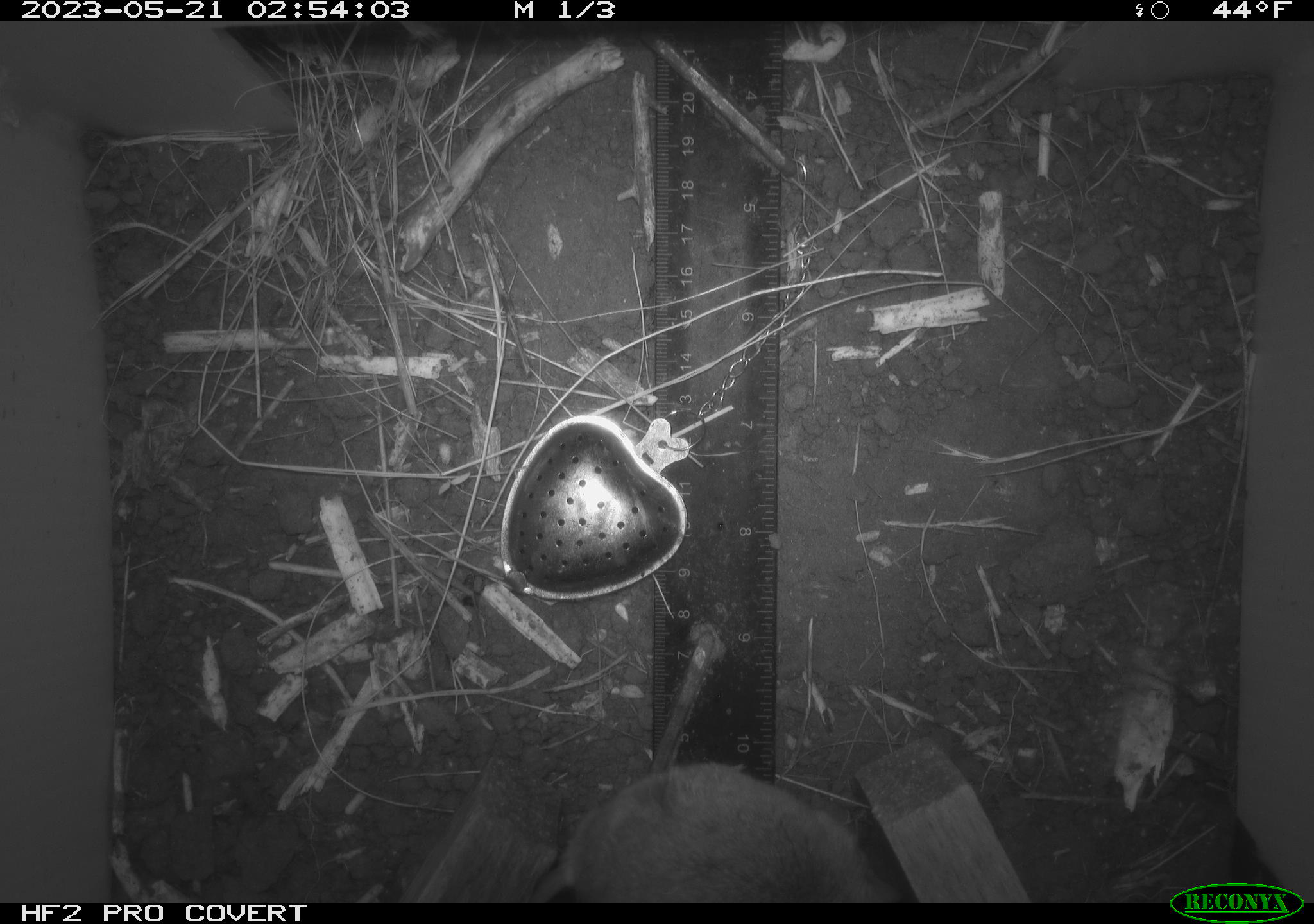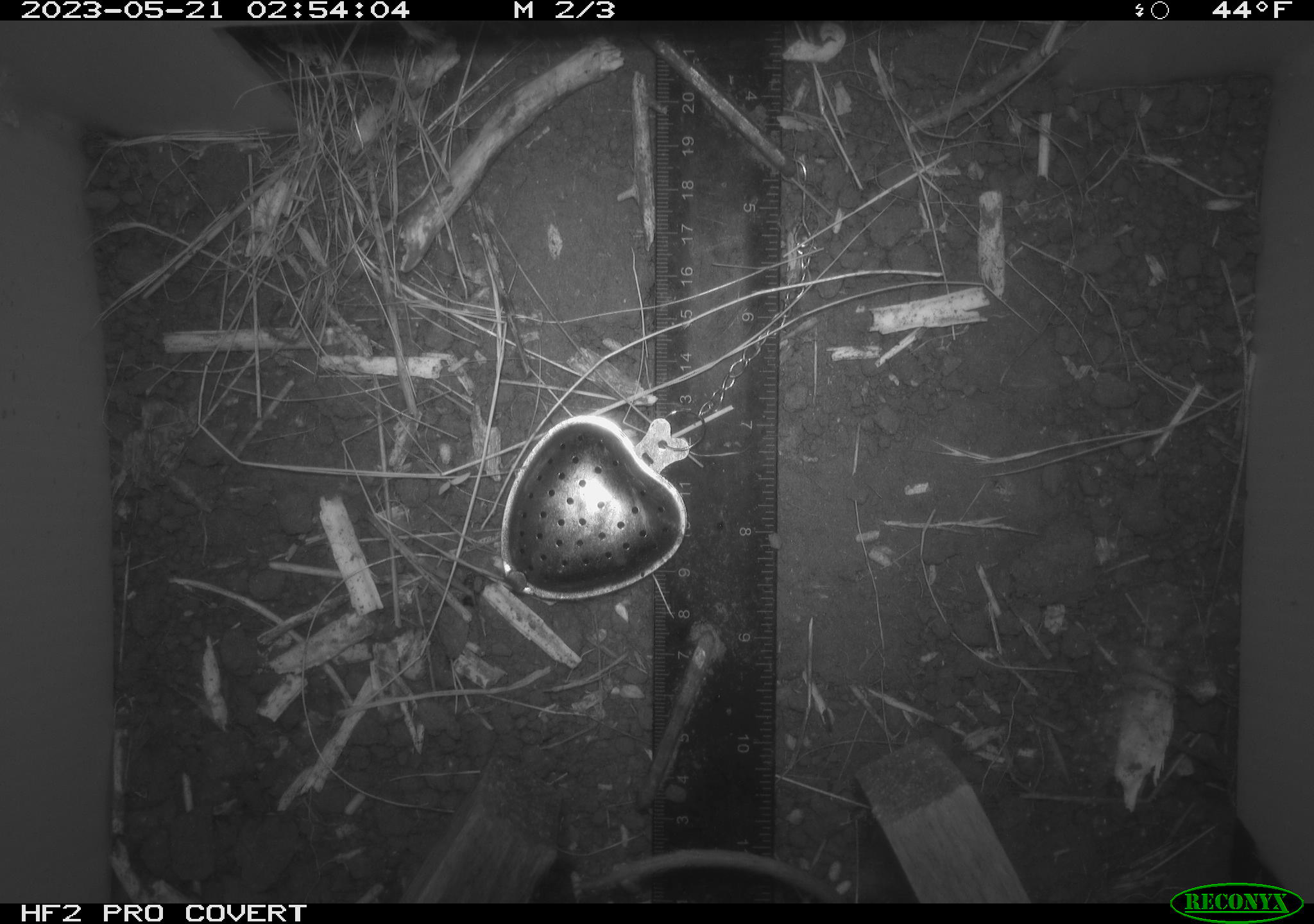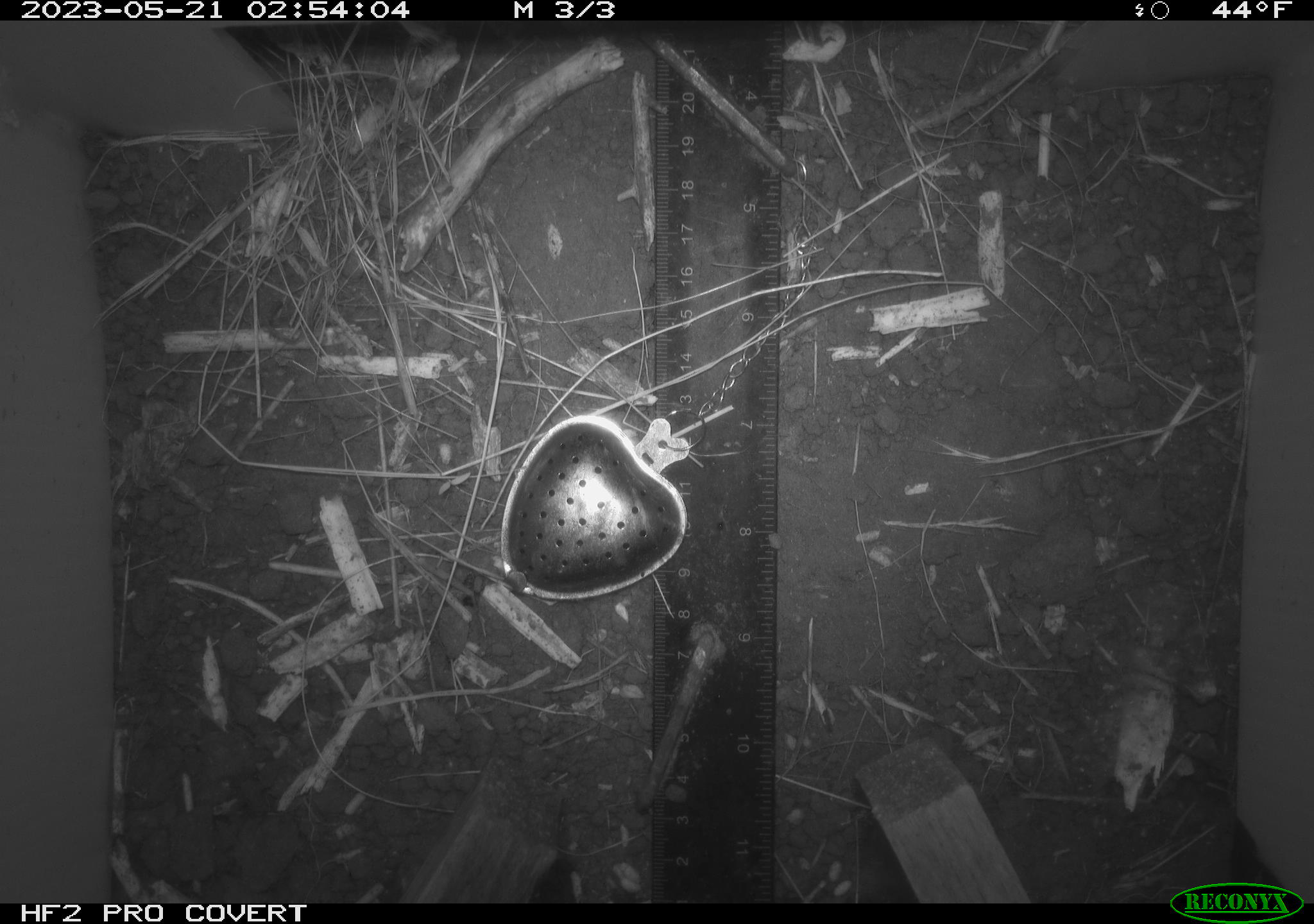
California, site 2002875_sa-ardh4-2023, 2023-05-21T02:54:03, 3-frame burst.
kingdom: Animalia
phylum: Chordata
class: Mammalia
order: Rodentia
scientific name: Rodentia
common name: mouse species